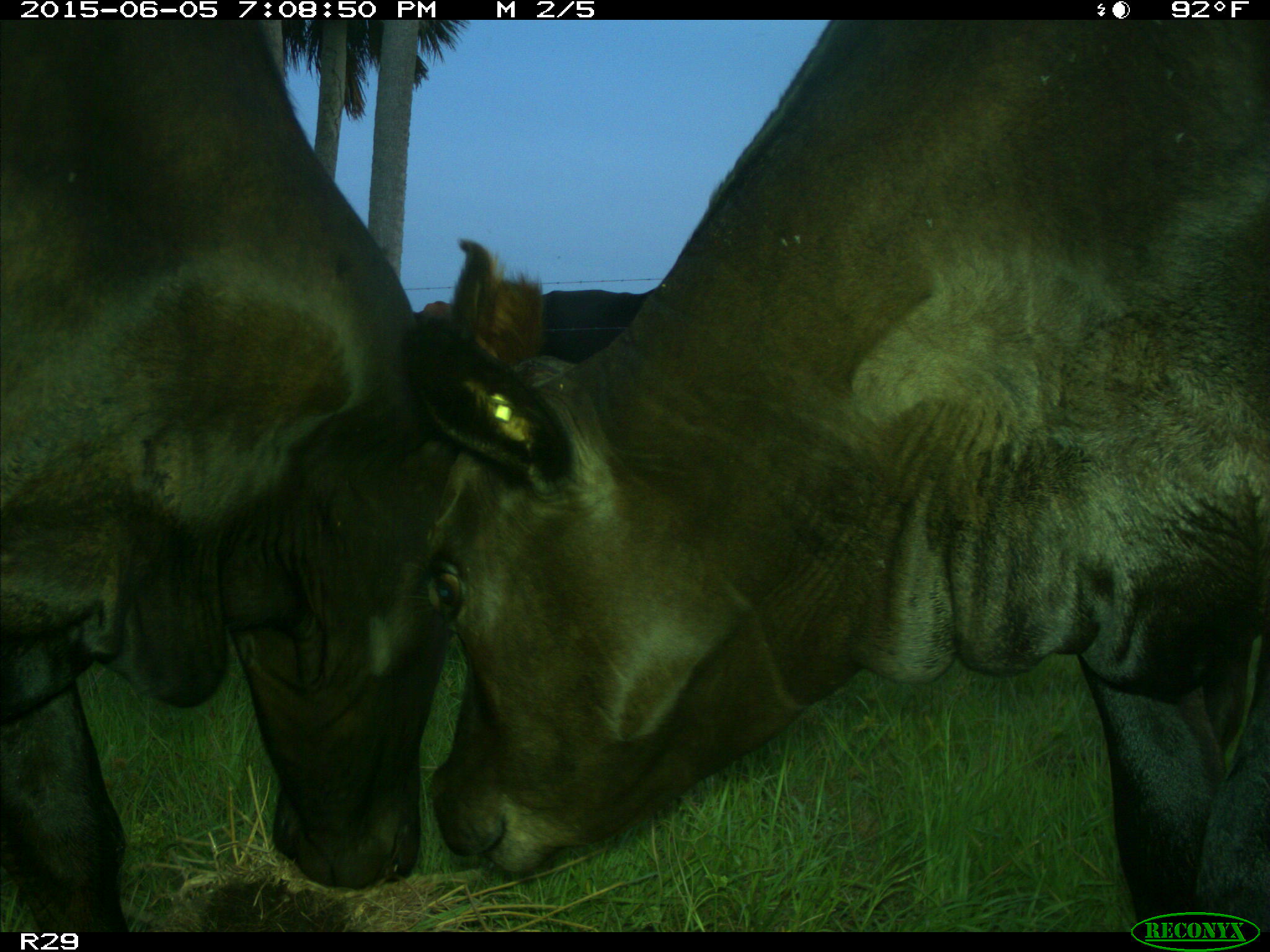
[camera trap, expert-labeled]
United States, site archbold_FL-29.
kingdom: Animalia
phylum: Chordata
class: Mammalia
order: Artiodactyla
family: Bovidae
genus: Bos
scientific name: Bos taurus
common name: domestic cow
Bos taurus (domestic cow).